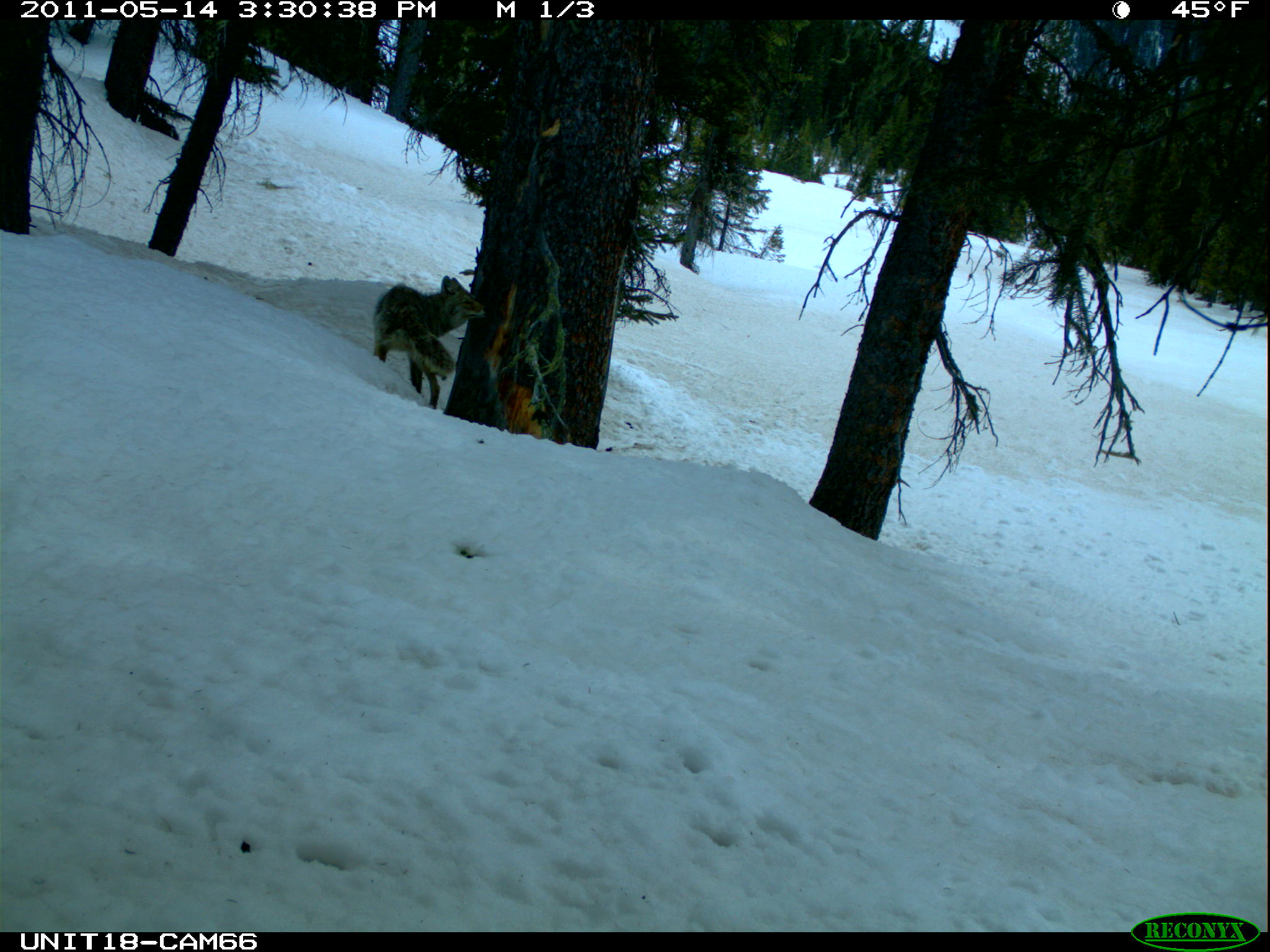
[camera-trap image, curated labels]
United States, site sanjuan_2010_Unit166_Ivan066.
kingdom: Animalia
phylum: Chordata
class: Mammalia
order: Carnivora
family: Canidae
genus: Canis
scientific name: Canis latrans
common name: coyote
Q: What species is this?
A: Canis latrans (coyote).